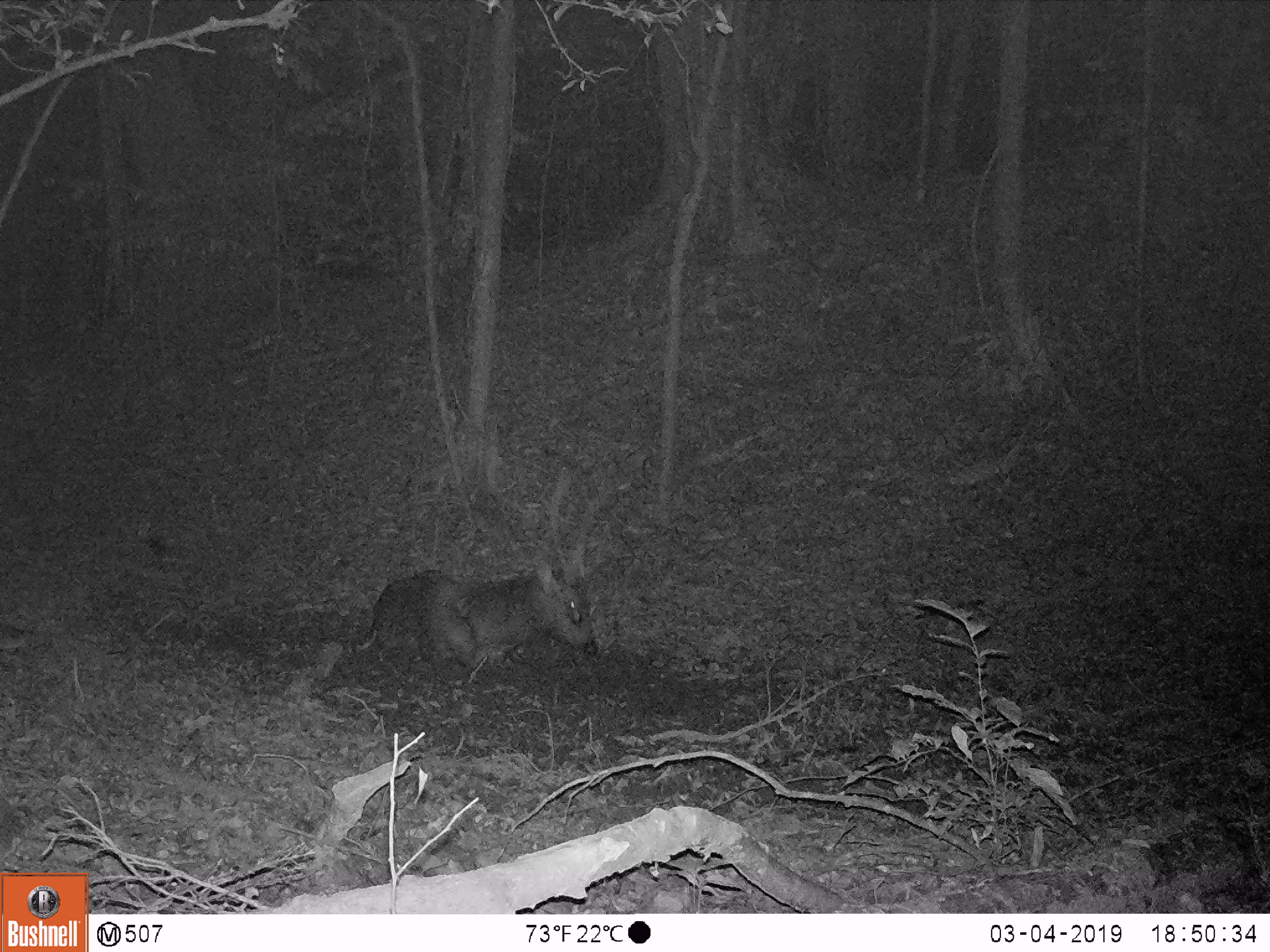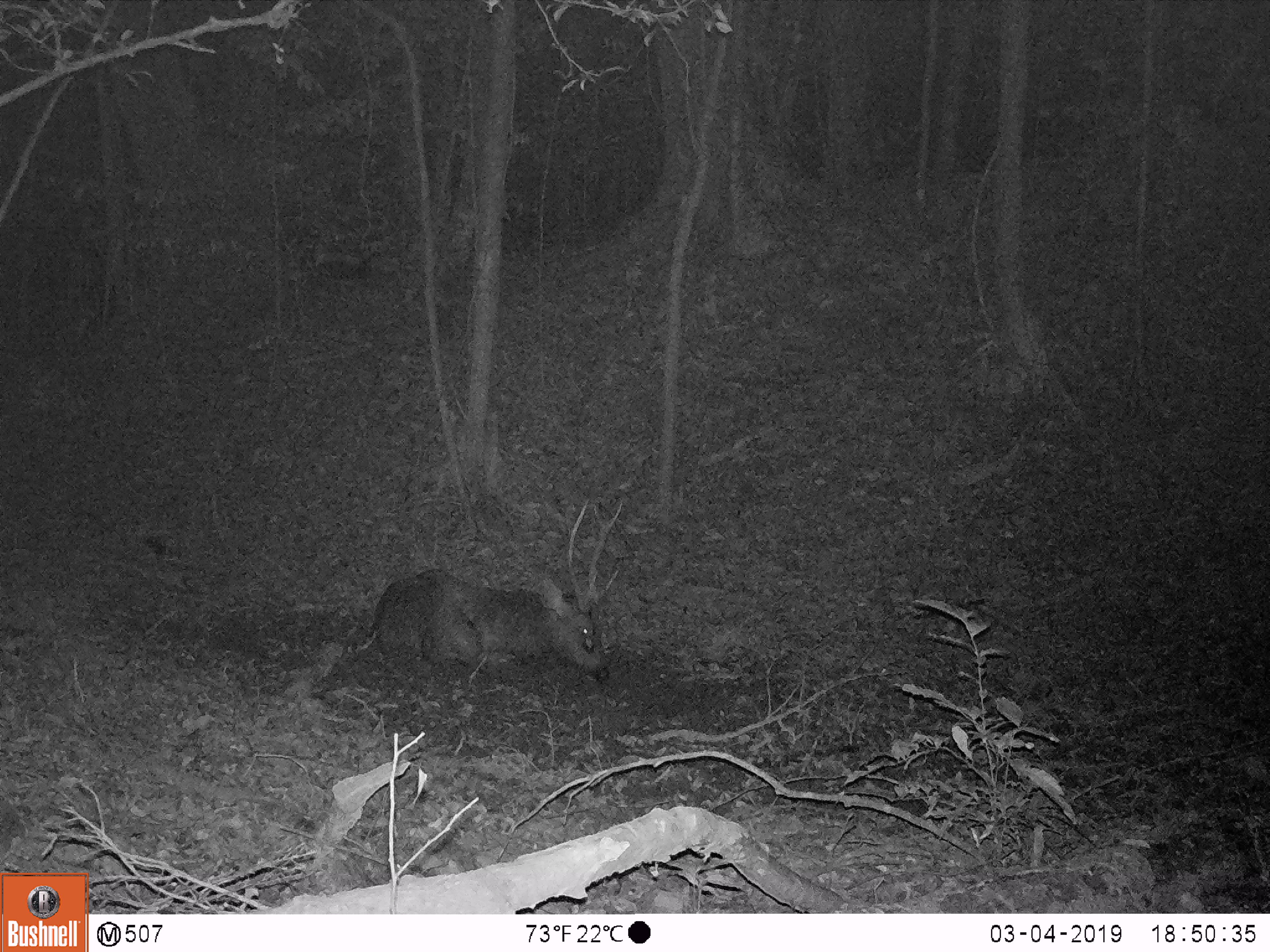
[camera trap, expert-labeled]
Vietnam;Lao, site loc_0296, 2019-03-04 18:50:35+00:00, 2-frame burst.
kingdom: Animalia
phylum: Chordata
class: Mammalia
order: Artiodactyla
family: Cervidae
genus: Rusa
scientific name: Rusa unicolor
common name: sambar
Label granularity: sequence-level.